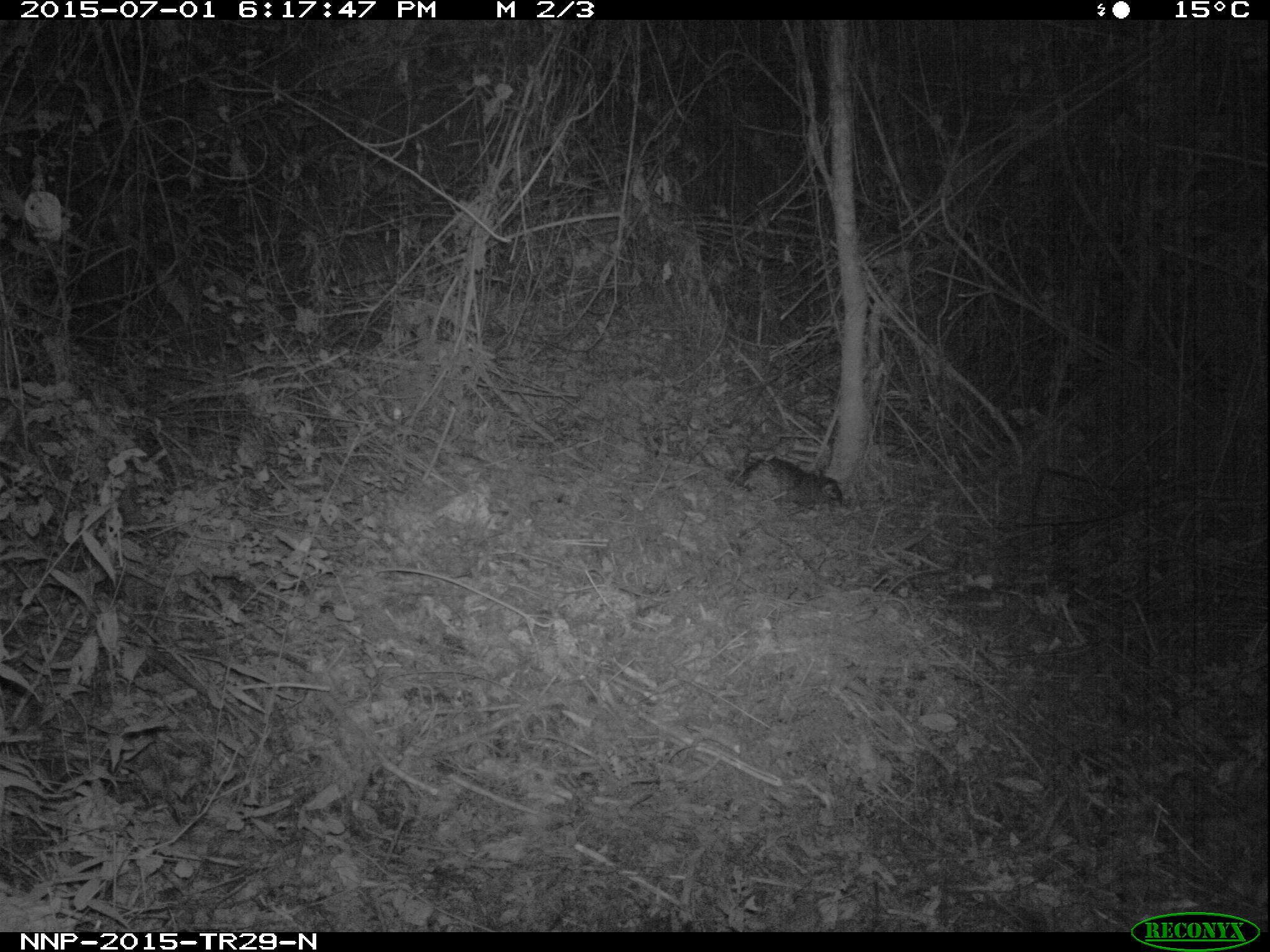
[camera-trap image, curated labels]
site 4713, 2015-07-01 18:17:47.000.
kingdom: Animalia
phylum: Chordata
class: Mammalia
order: Rodentia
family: Hystricidae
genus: Atherurus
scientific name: Atherurus africanus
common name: african brush-tailed porcupine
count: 1